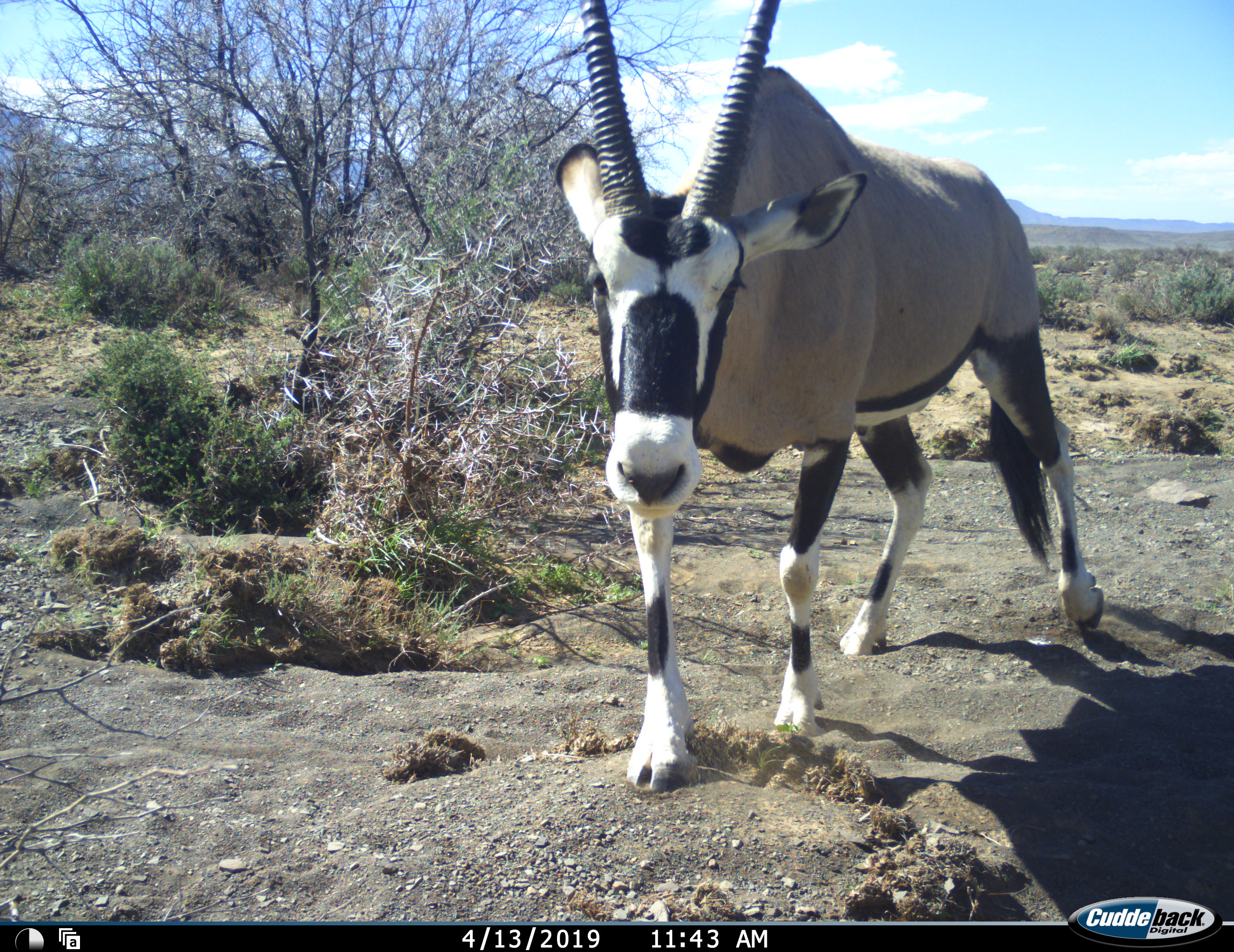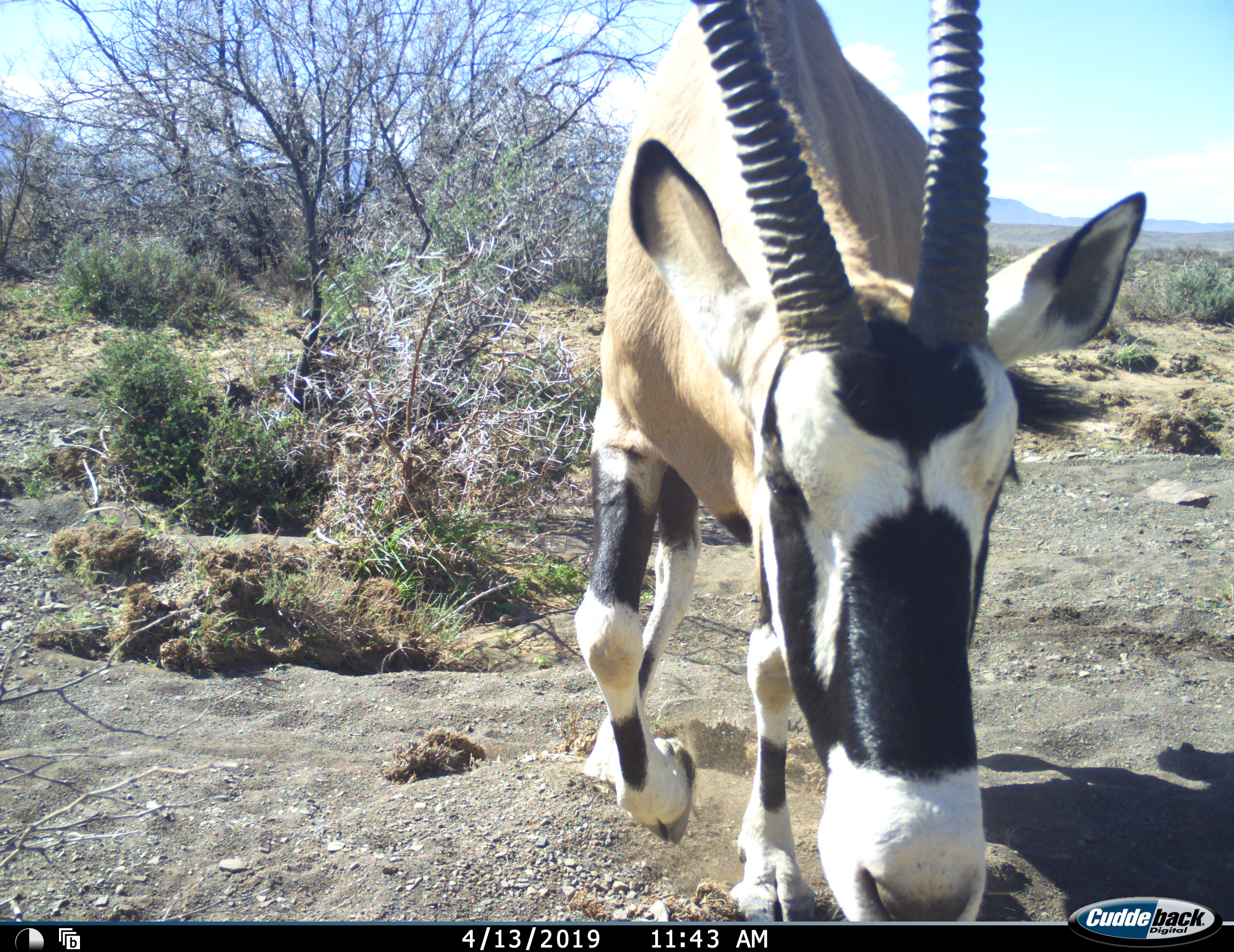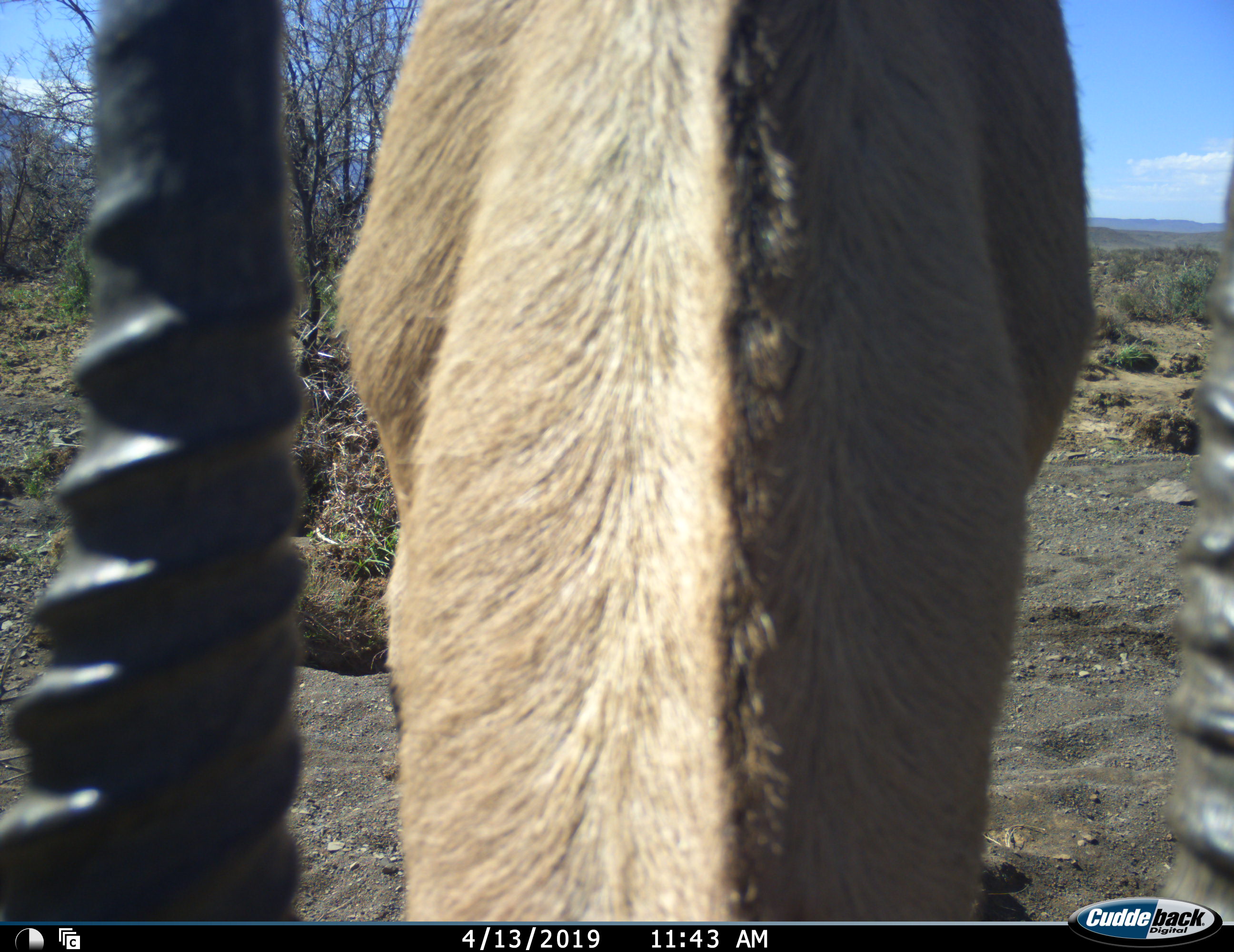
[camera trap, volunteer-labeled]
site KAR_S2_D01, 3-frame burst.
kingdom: Animalia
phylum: Chordata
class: Mammalia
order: Artiodactyla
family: Bovidae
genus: Oryx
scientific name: Oryx gazella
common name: gemsbok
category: oryx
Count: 1.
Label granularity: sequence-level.